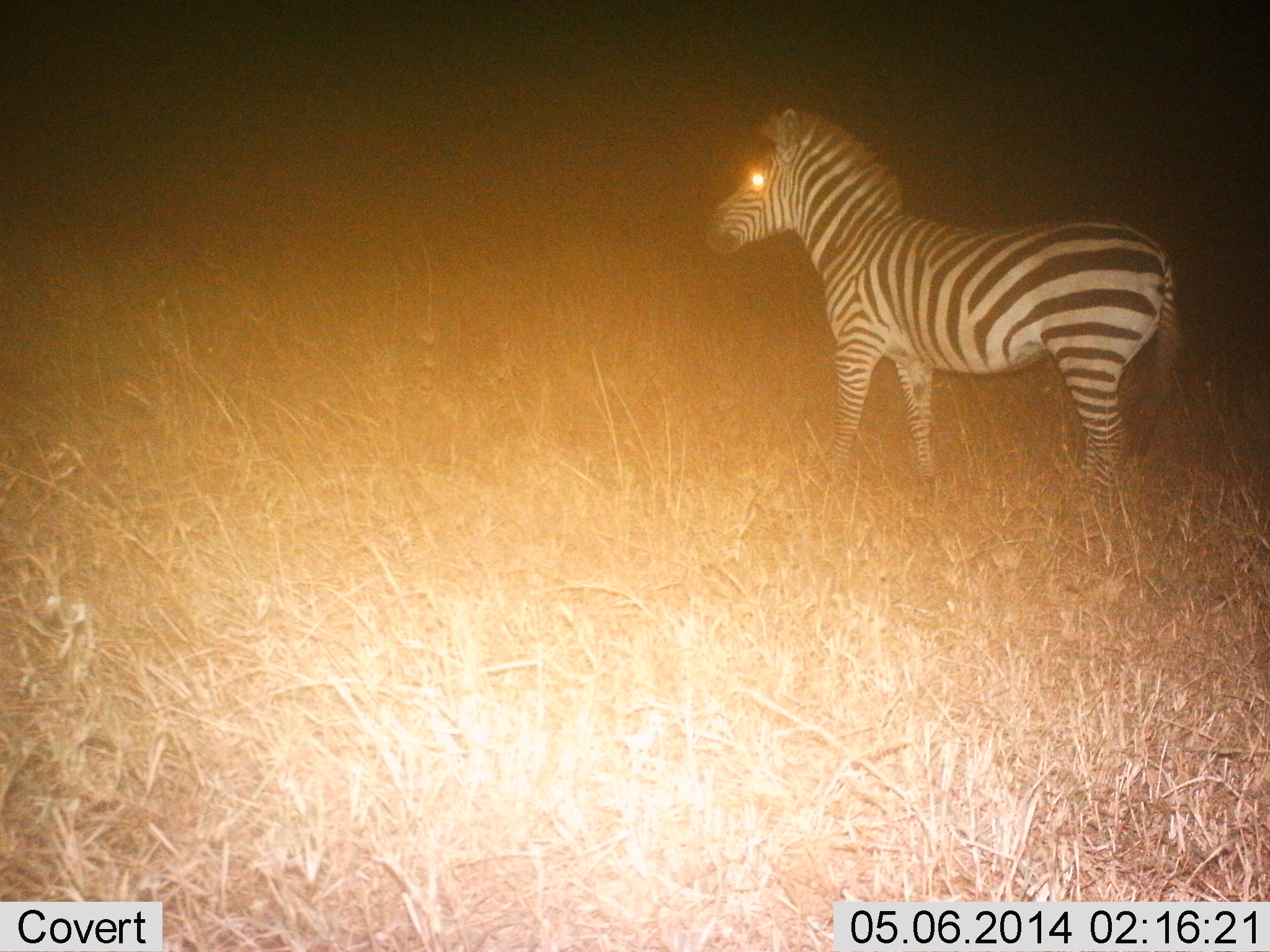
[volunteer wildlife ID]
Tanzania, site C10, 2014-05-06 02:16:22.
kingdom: Animalia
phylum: Chordata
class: Mammalia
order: Perissodactyla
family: Equidae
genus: Equus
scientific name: Equus quagga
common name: plains zebra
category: zebra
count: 1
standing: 97%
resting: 3%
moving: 0%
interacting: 0%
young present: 0%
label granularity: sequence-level